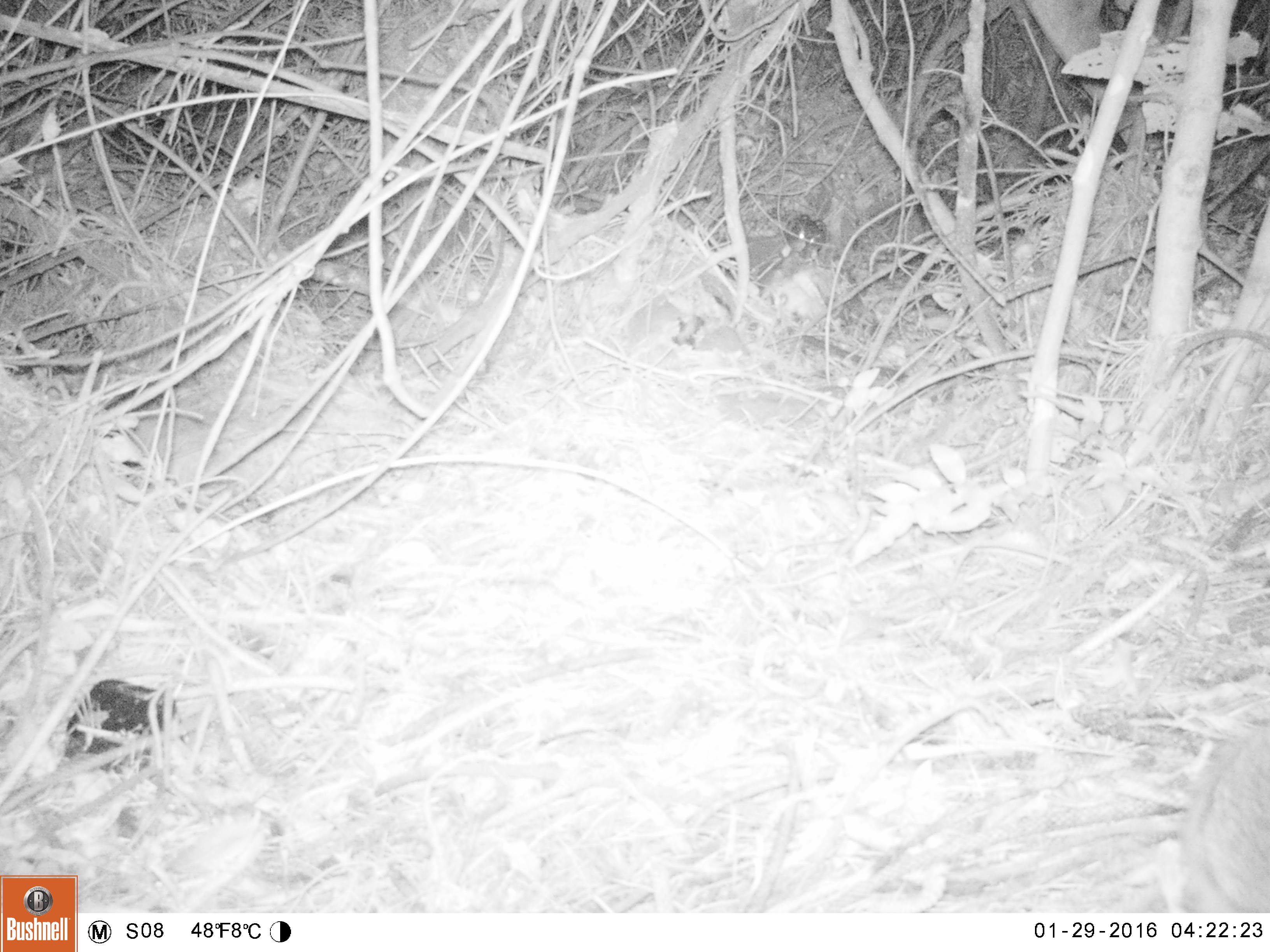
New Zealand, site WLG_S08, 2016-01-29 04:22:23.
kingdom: Animalia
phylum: Chordata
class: Mammalia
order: Eulipotyphla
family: Erinaceidae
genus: Erinaceus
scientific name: Erinaceus europaeus europaeus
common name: european hedgehog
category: hedgehog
Hedgehog (european hedgehog) (Erinaceus europaeus europaeus).